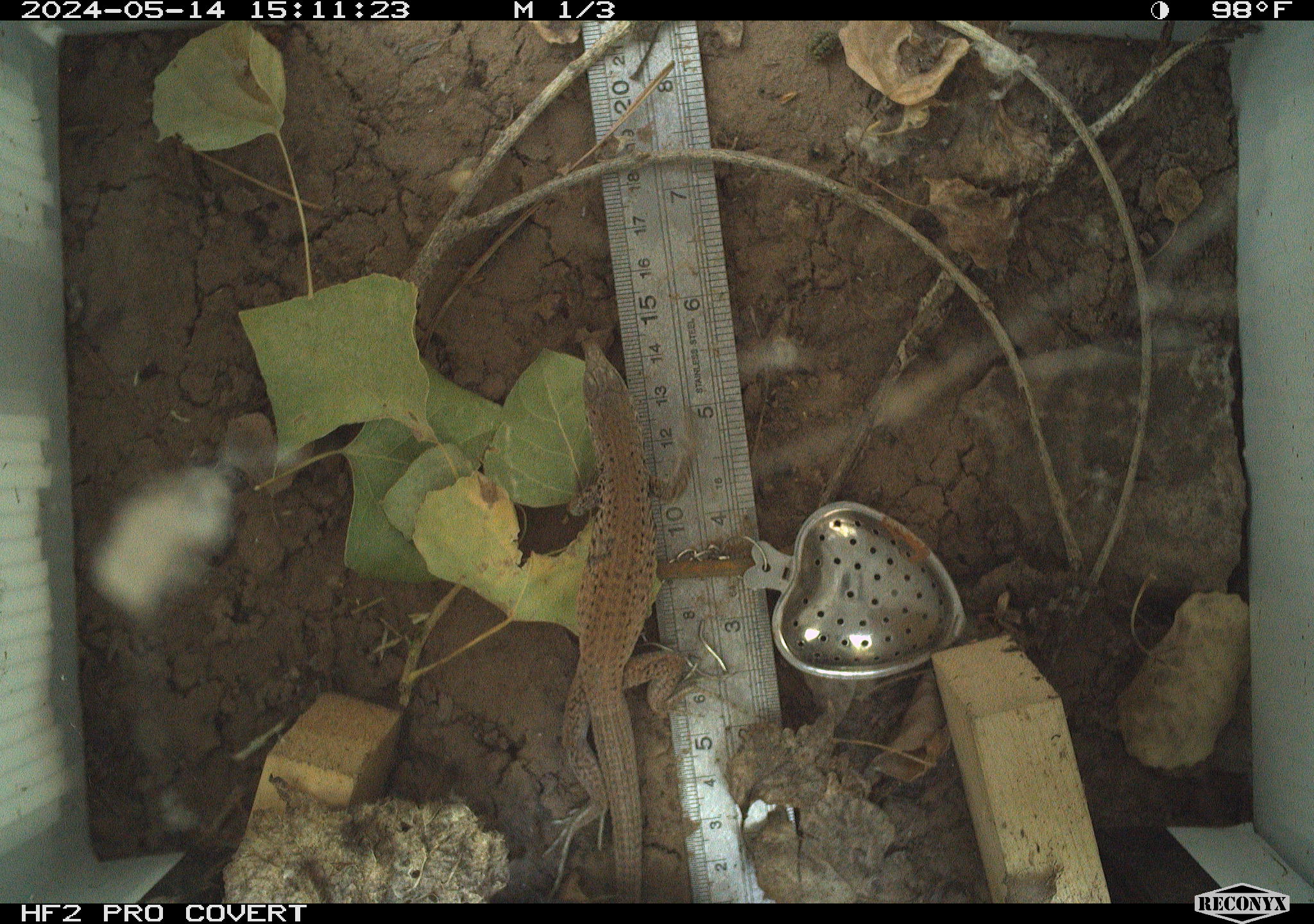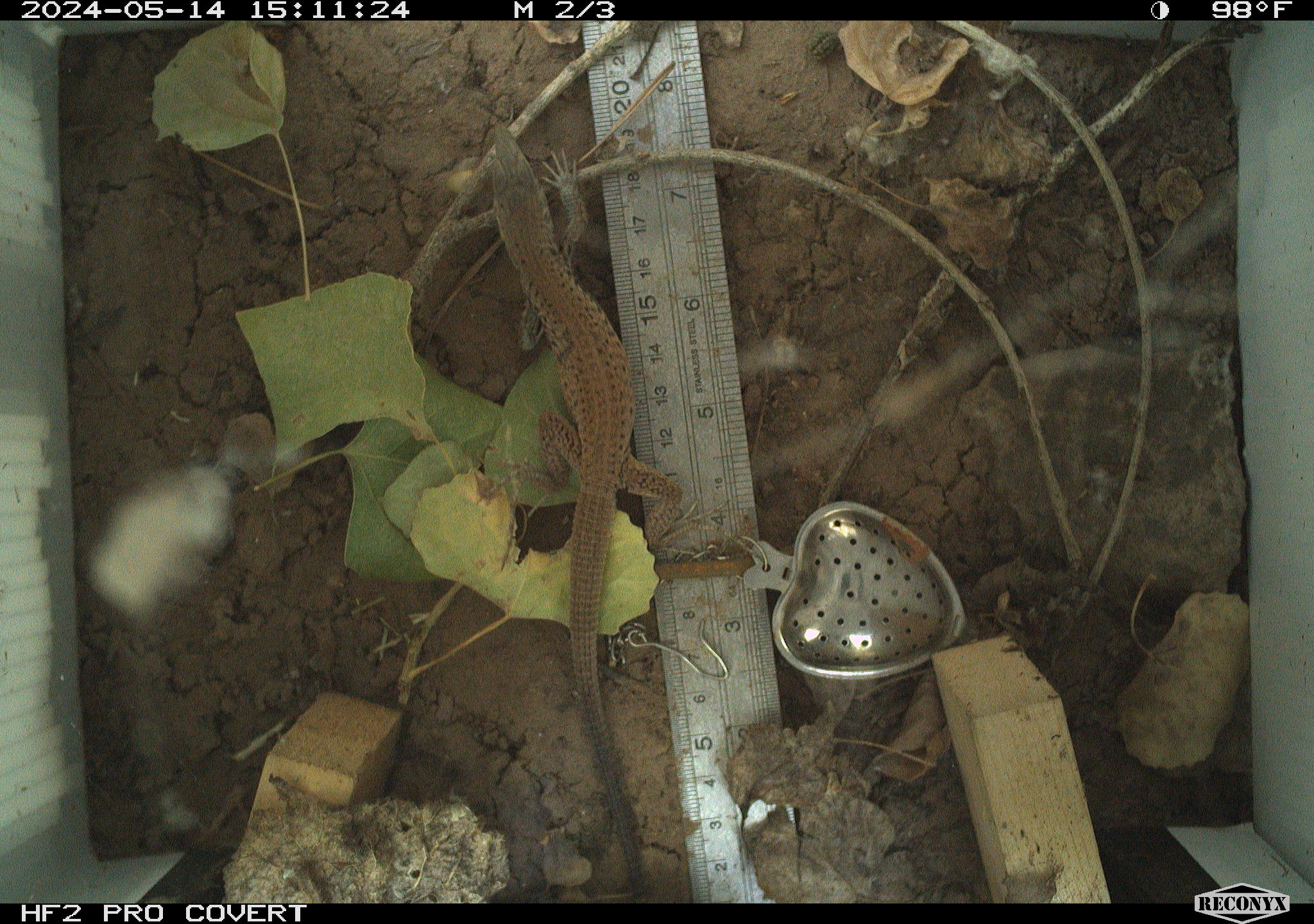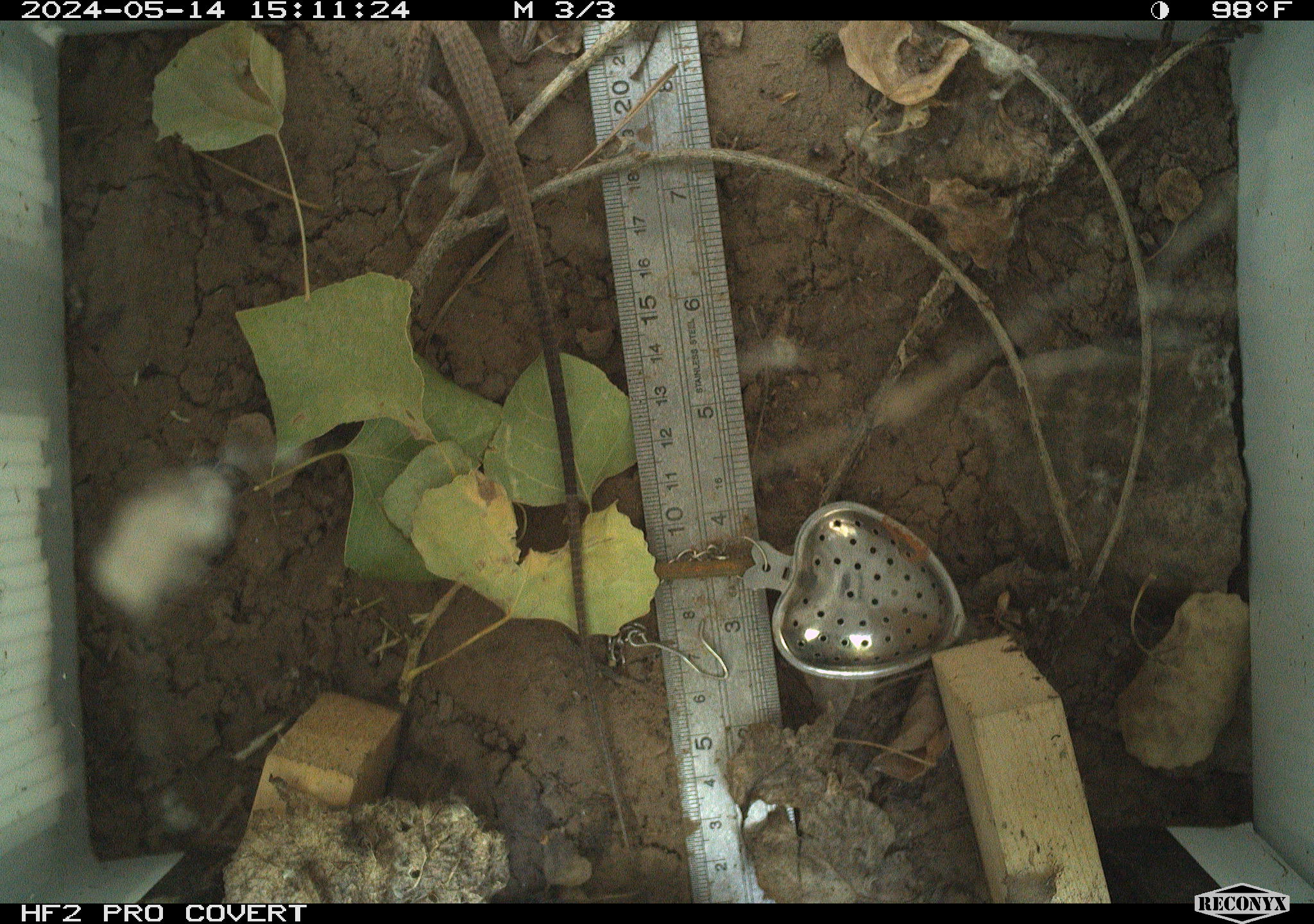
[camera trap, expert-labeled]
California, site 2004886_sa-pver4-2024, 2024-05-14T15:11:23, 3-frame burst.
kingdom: Animalia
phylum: Chordata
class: Reptilia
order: Squamata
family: Teiidae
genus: Aspidoscelis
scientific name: Aspidoscelis tigris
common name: western whiptail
Western whiptail (Aspidoscelis tigris).